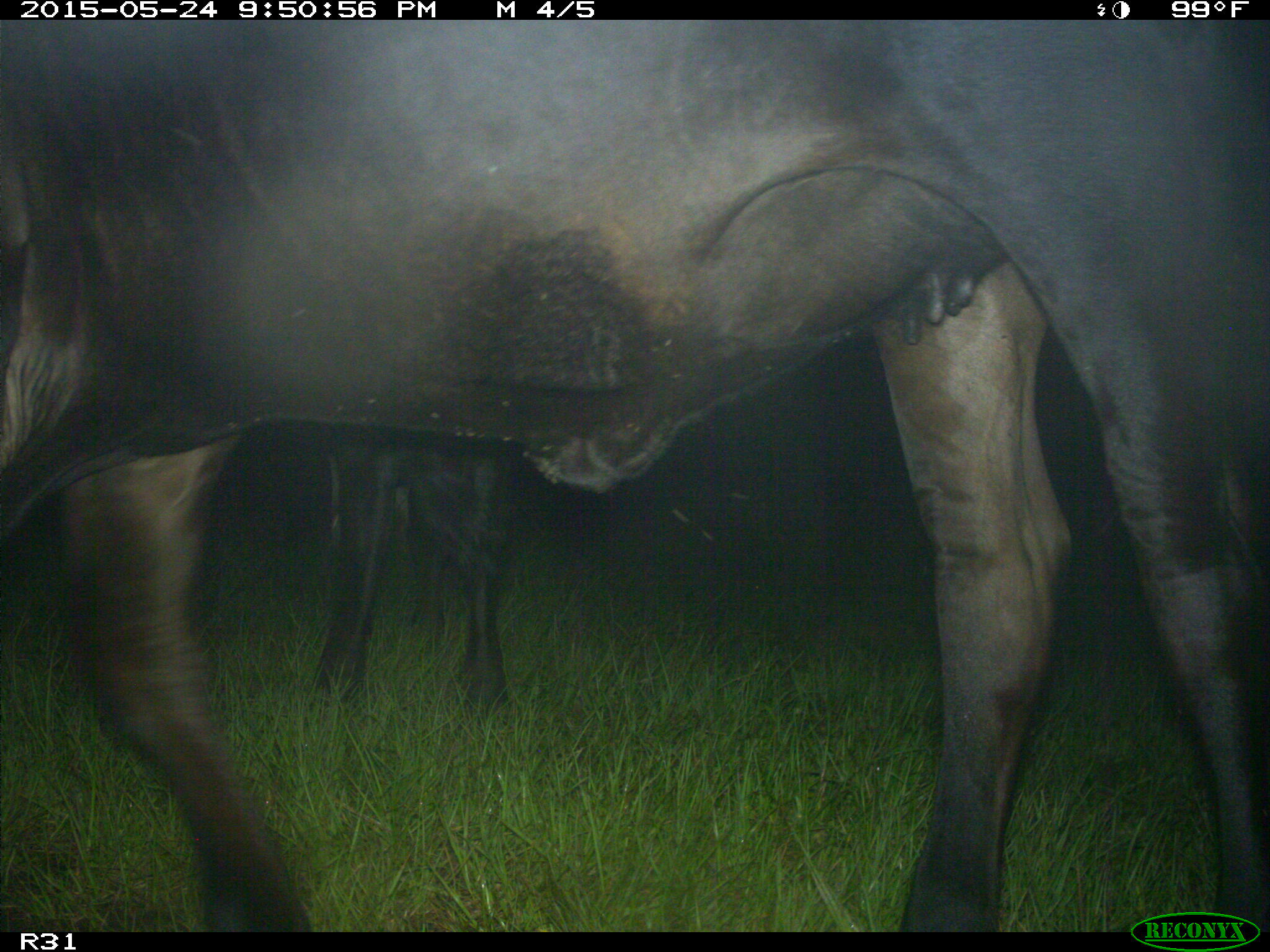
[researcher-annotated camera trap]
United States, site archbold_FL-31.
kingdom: Animalia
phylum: Chordata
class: Mammalia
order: Artiodactyla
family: Bovidae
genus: Bos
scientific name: Bos taurus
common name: domestic cow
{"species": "Bos taurus (domestic cow)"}